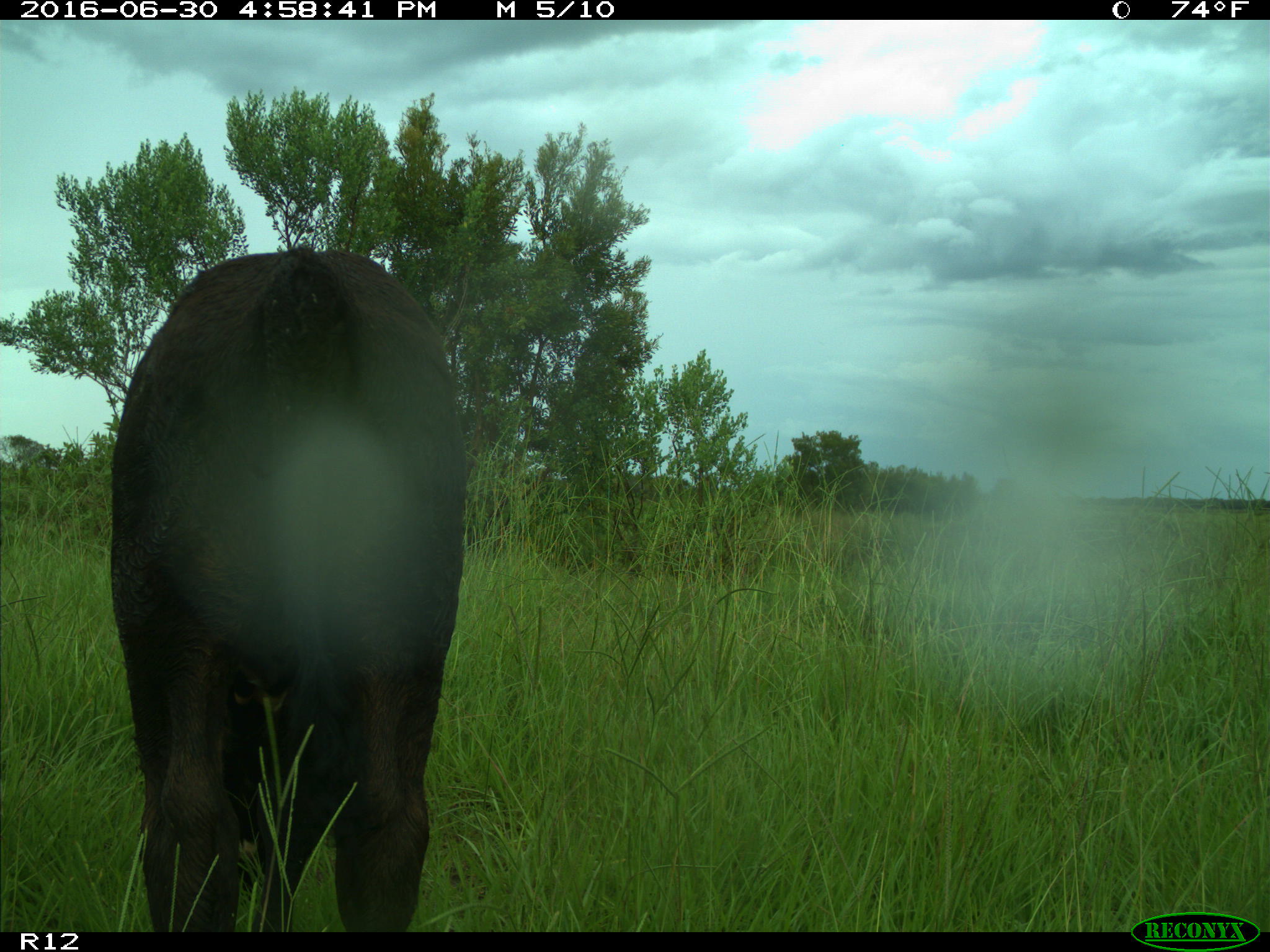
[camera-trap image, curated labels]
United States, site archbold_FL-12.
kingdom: Animalia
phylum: Chordata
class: Mammalia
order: Artiodactyla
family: Bovidae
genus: Bos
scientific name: Bos taurus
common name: domestic cow